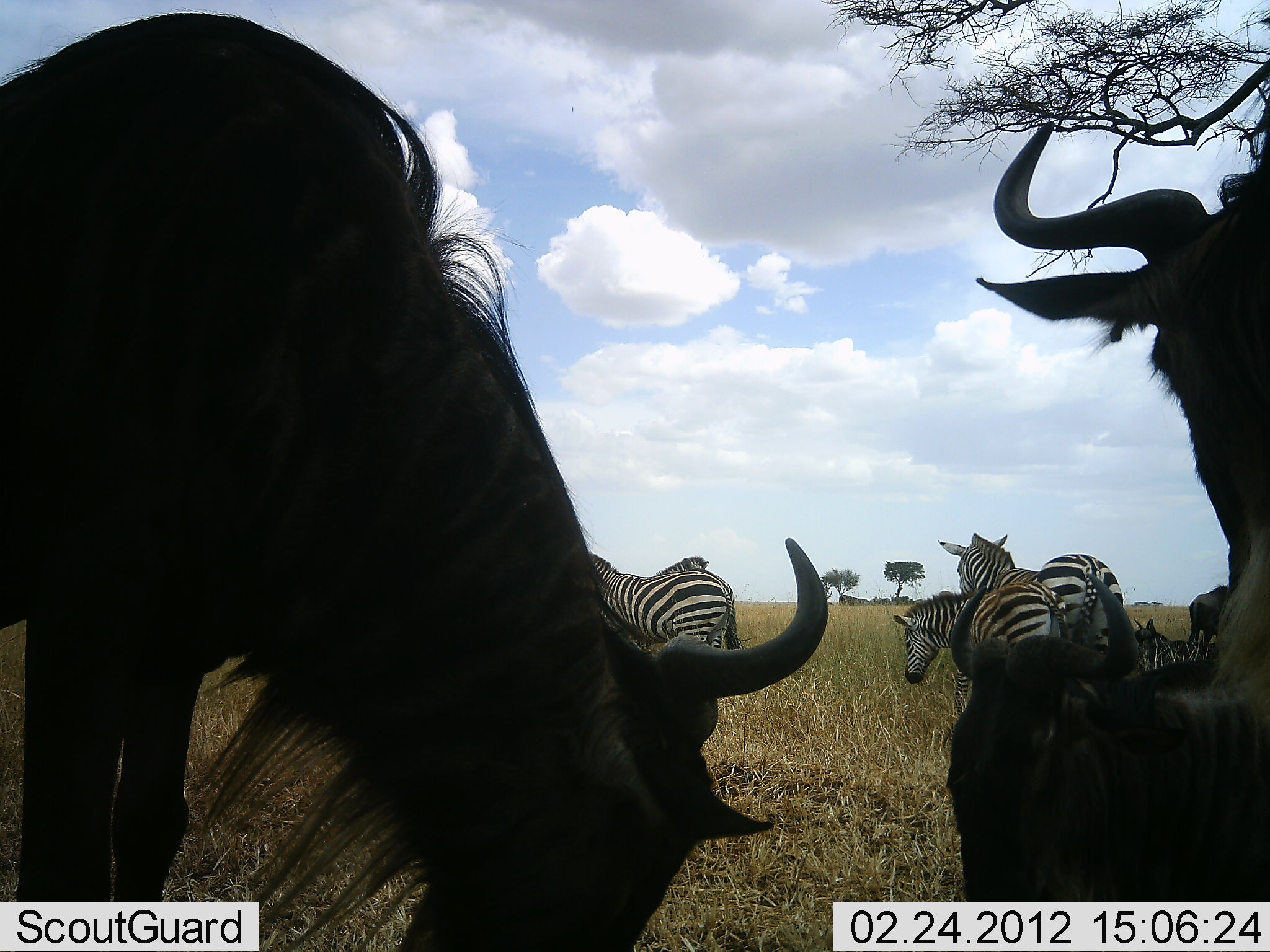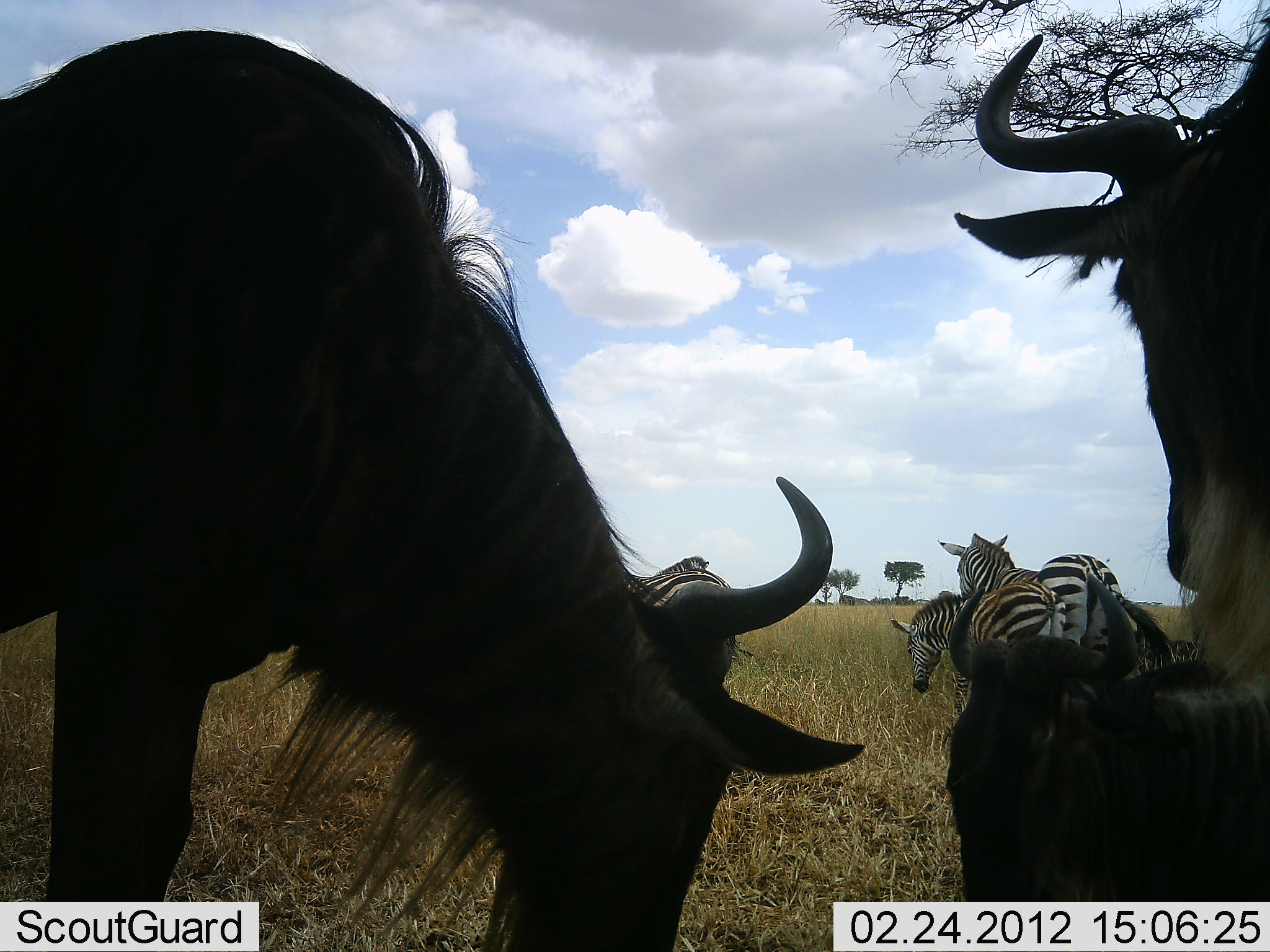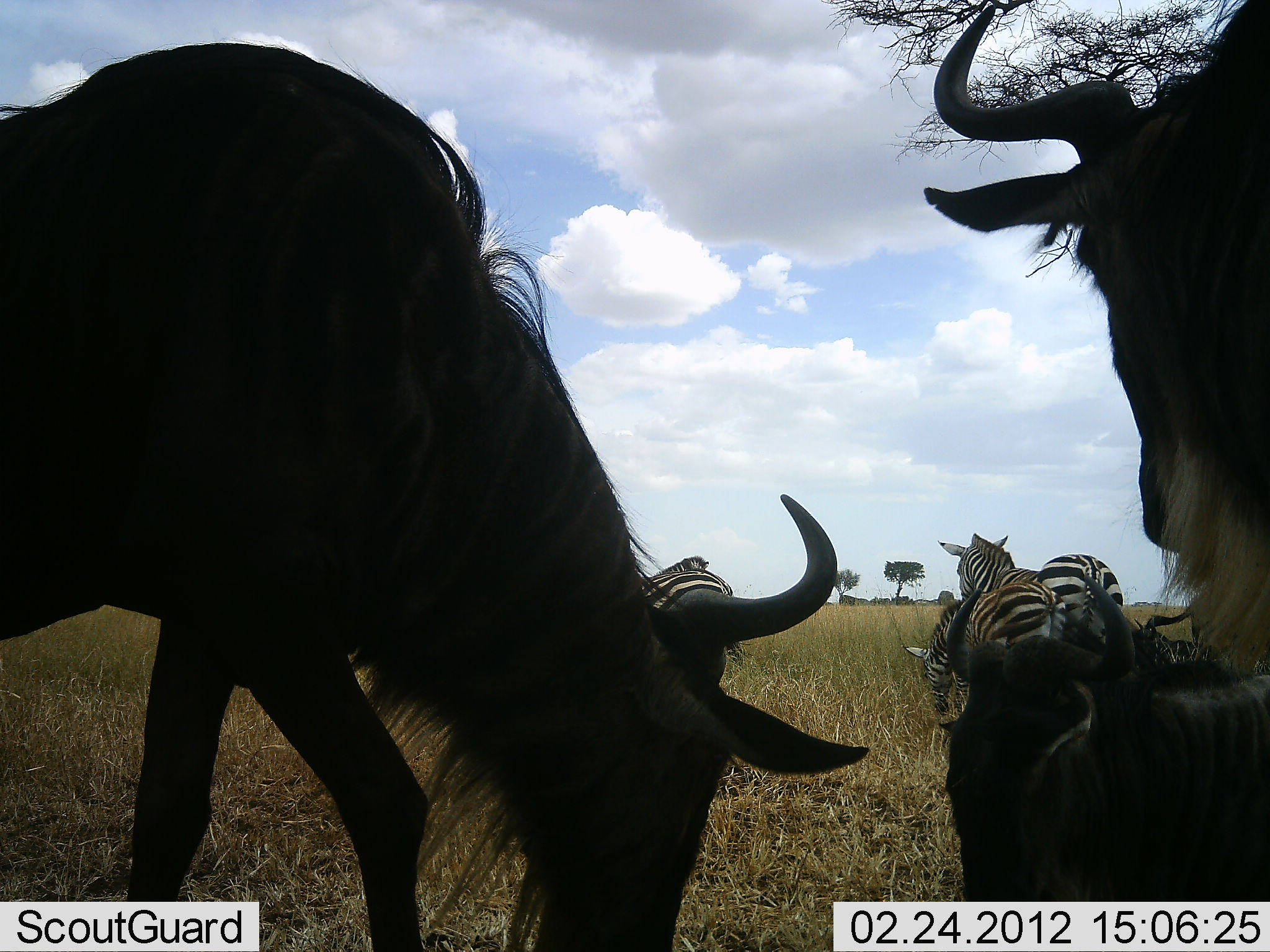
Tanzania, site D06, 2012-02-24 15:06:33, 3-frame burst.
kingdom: Animalia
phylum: Chordata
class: Mammalia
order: Artiodactyla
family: Bovidae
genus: Connochaetes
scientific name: Connochaetes taurinus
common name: blue wildebeest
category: wildebeest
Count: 3.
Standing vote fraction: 83%.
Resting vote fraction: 72%.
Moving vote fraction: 3%.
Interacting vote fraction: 3%.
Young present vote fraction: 7%.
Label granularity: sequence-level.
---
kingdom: Animalia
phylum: Chordata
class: Mammalia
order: Perissodactyla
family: Equidae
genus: Equus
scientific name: Equus quagga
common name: plains zebra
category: zebra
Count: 4.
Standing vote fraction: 90%.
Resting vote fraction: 21%.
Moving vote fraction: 0%.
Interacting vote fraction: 3%.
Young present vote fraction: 10%.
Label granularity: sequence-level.